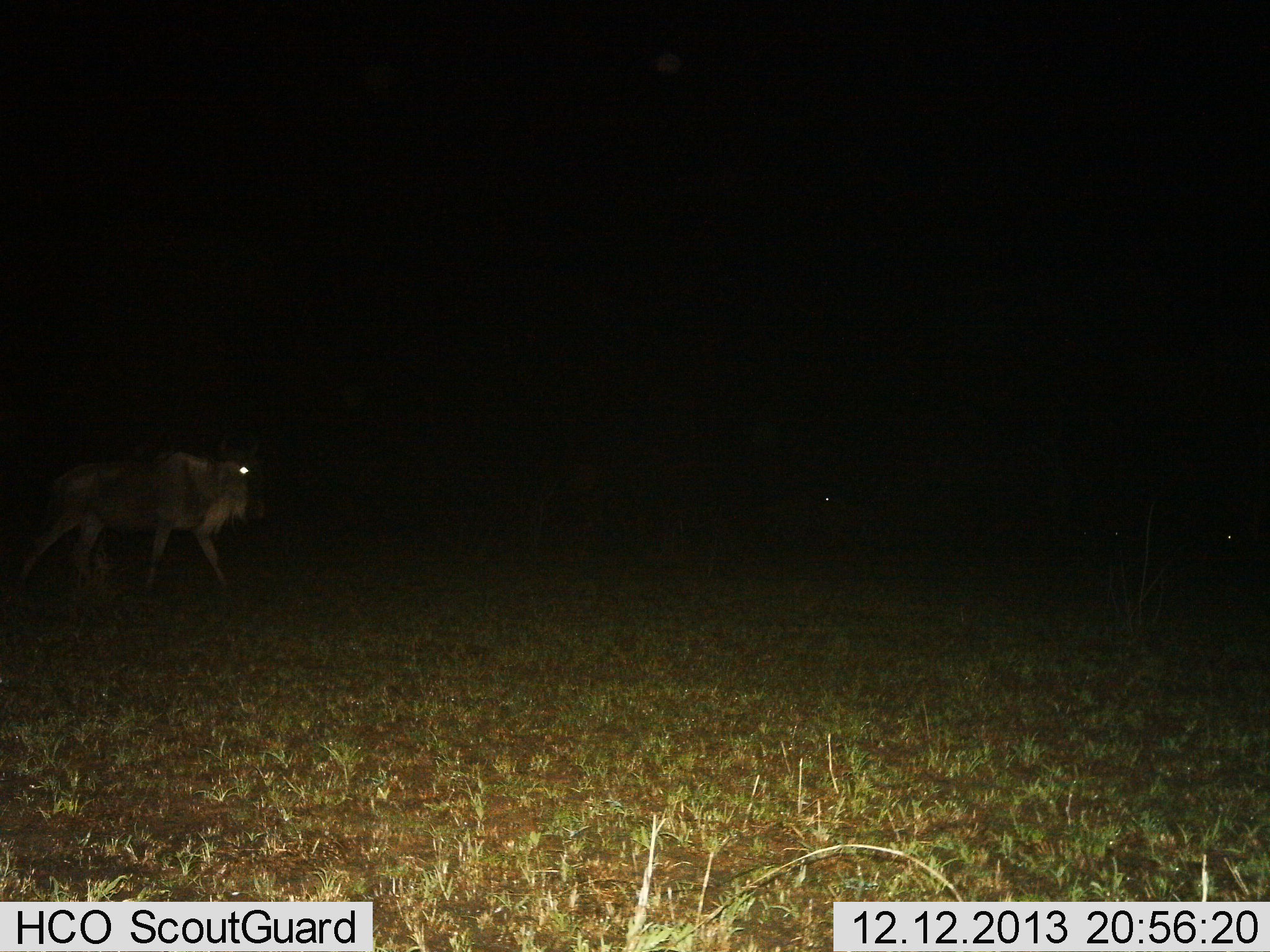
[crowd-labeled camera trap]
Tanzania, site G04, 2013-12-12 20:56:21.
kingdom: Animalia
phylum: Chordata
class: Mammalia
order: Artiodactyla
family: Bovidae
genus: Connochaetes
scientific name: Connochaetes taurinus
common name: blue wildebeest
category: wildebeest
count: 2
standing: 10%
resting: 0%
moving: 80%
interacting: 0%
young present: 0%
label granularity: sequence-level